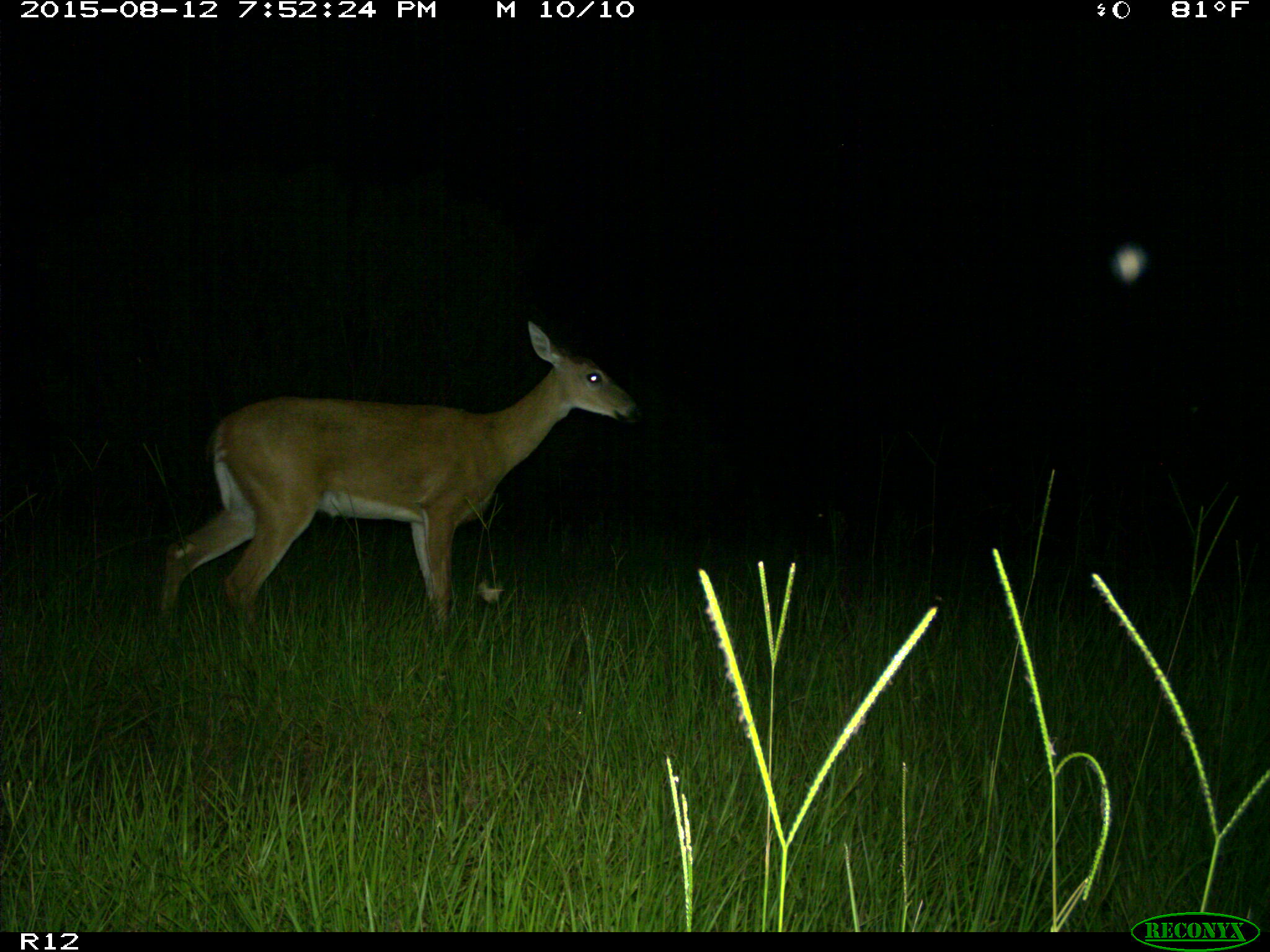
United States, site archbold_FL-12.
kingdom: Animalia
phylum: Chordata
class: Mammalia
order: Artiodactyla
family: Cervidae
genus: Odocoileus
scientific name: Odocoileus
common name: deer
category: unidentified deer